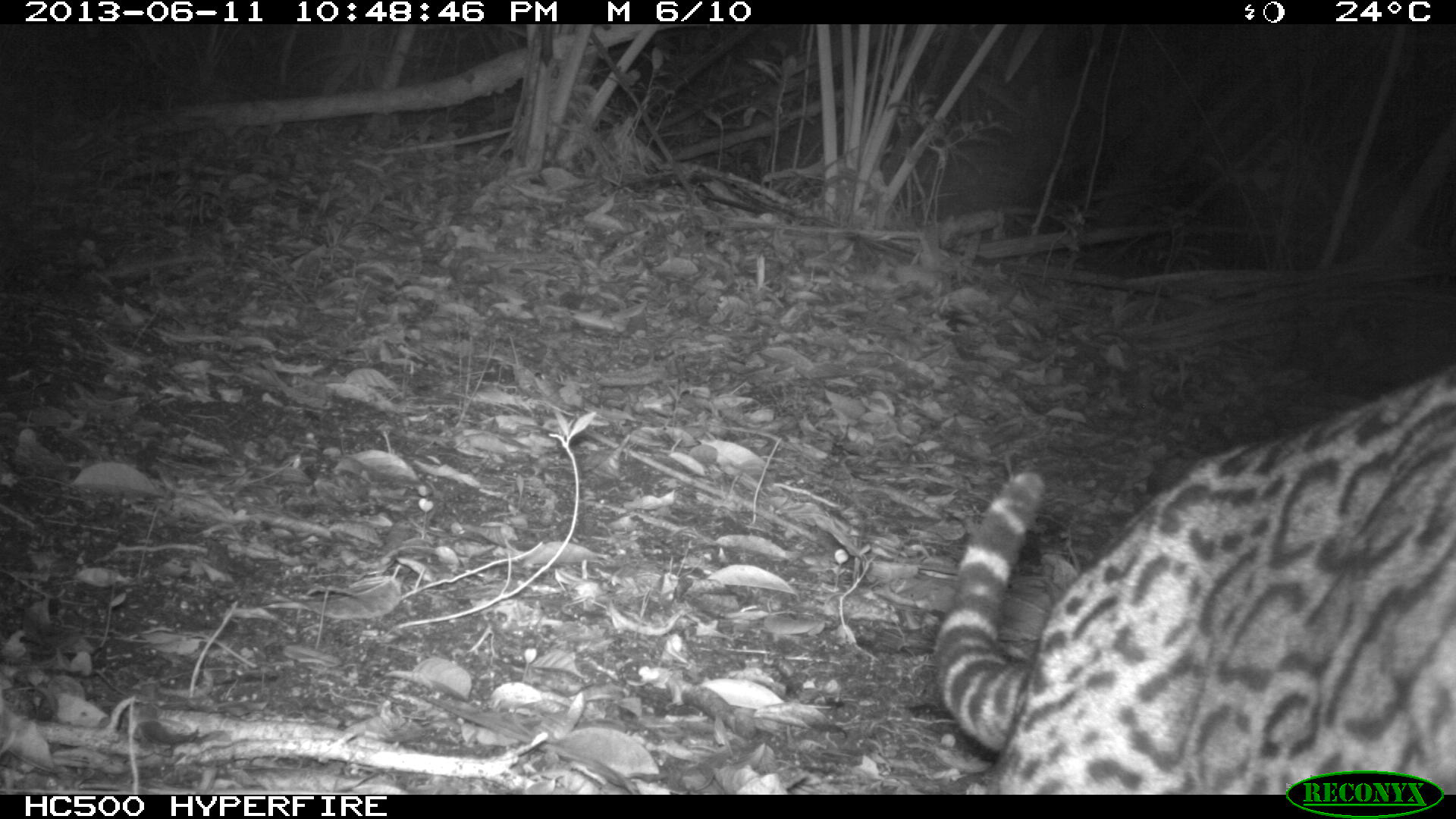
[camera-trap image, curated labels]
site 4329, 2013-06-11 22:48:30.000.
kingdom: Animalia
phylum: Chordata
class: Mammalia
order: Carnivora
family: Felidae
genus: Leopardus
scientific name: Leopardus pardalis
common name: ocelot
Leopardus pardalis (ocelot), count 1, sex female.